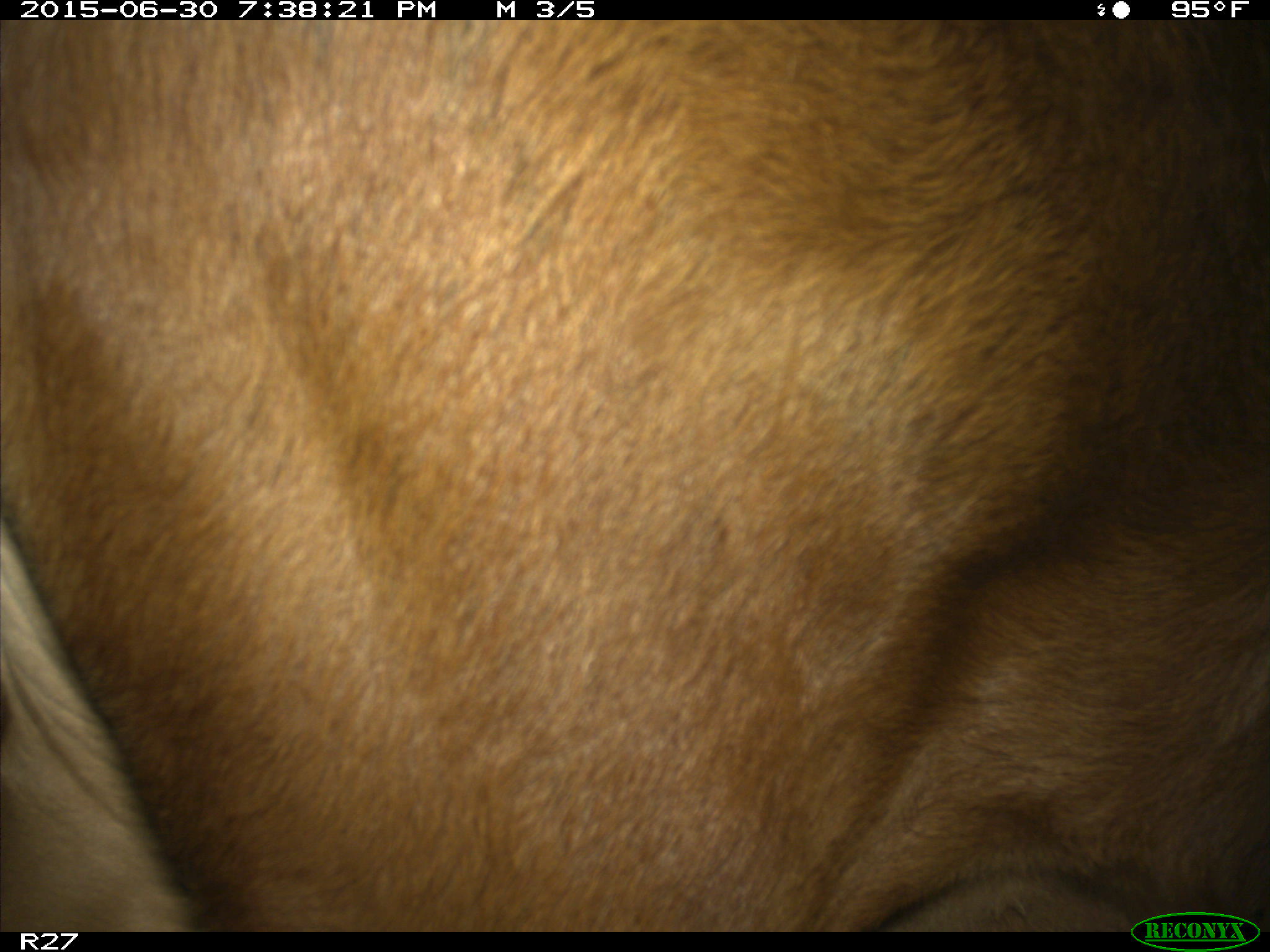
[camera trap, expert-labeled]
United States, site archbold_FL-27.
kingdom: Animalia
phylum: Chordata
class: Mammalia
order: Artiodactyla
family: Bovidae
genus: Bos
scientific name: Bos taurus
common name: domestic cow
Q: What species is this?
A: Bos taurus (domestic cow).